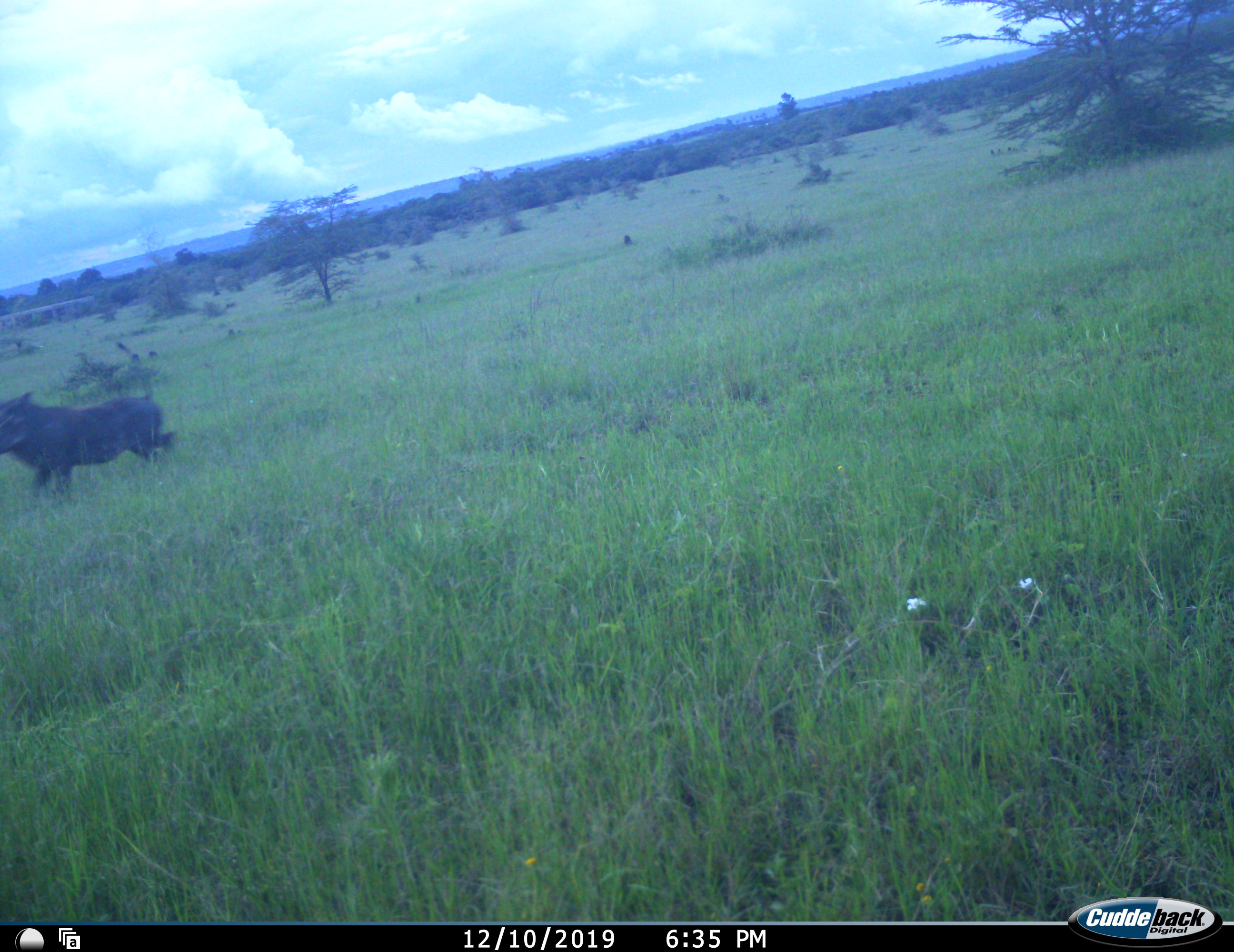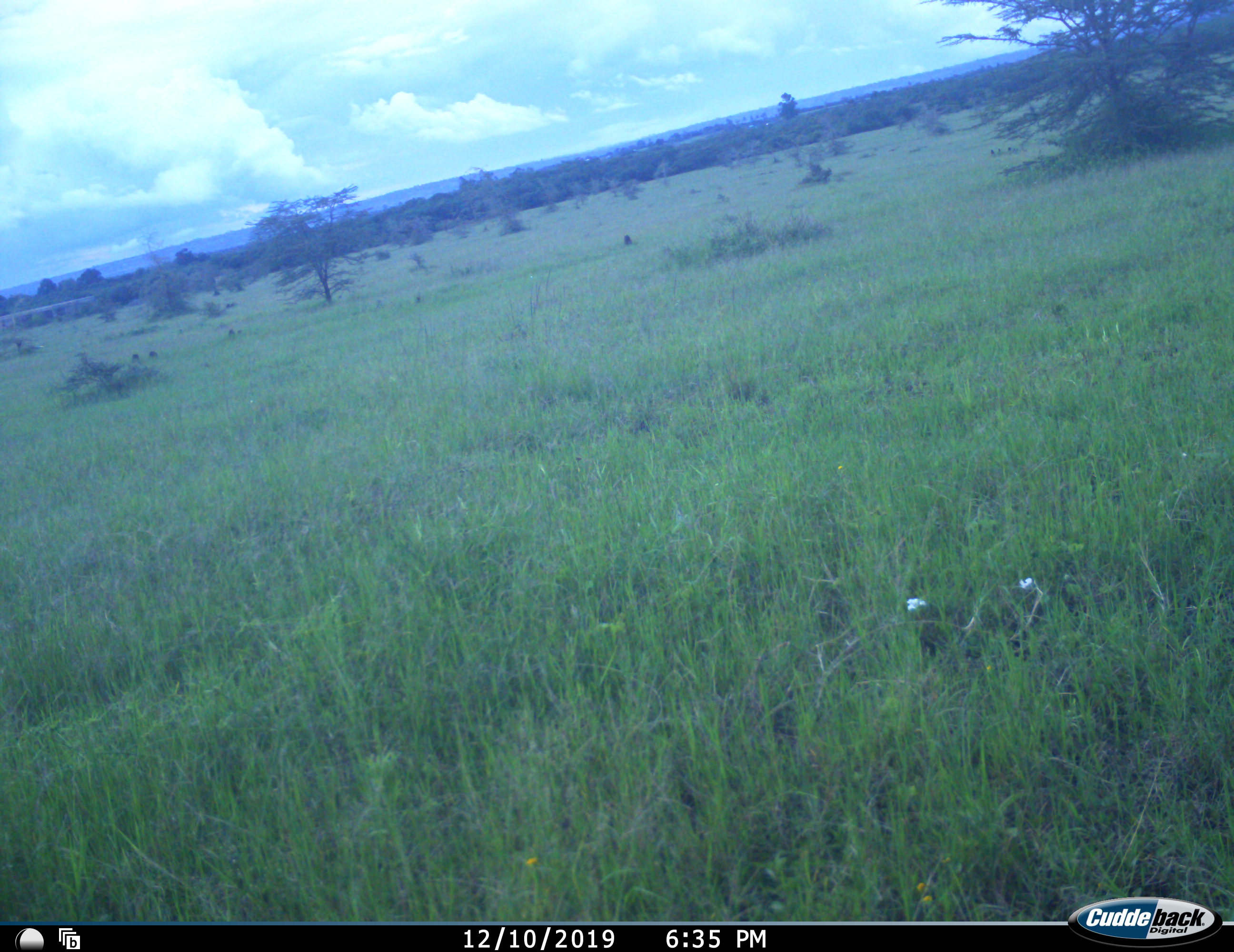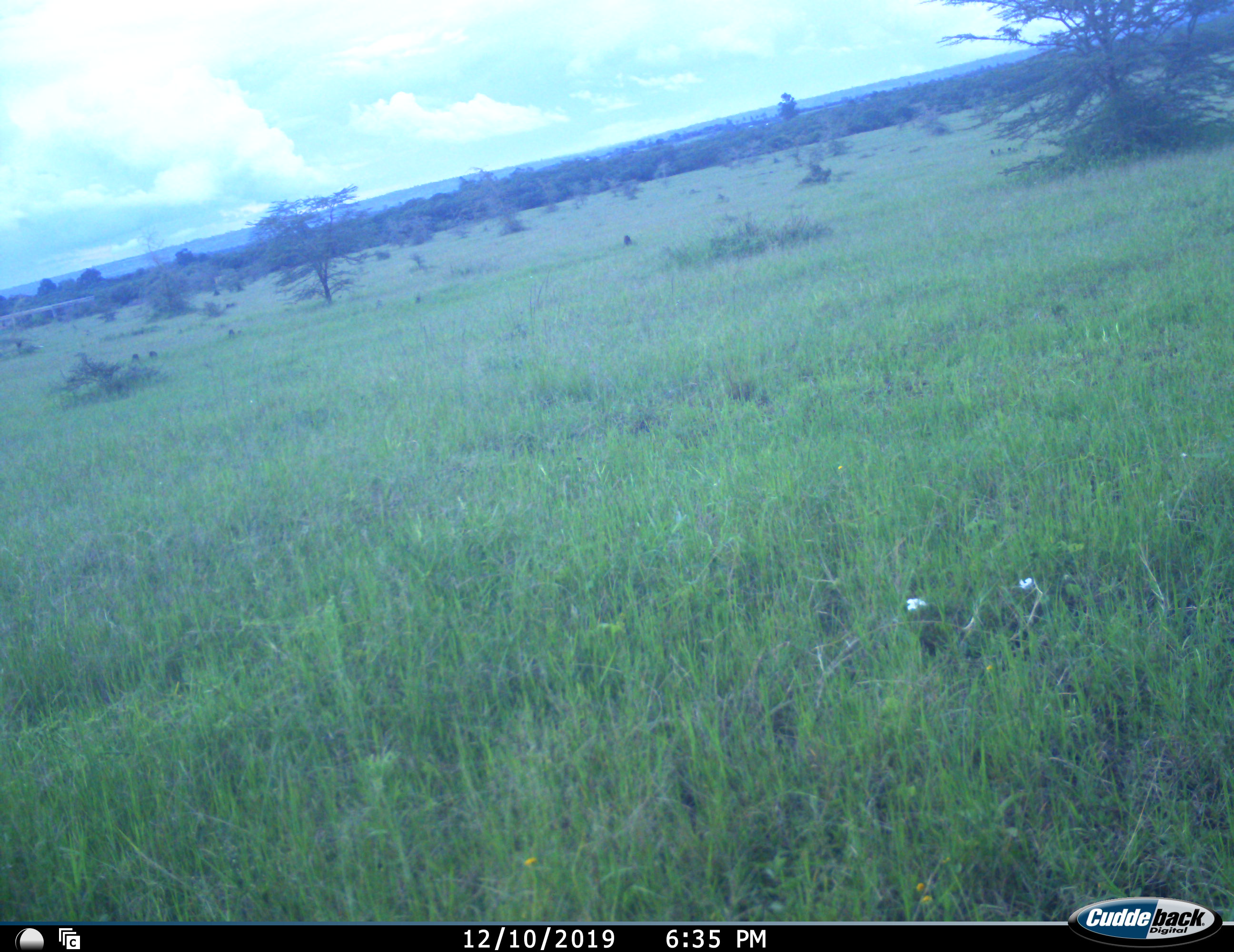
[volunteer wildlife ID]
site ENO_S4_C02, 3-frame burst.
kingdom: Animalia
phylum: Chordata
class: Mammalia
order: Artiodactyla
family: Suidae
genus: Phacochoerus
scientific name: Phacochoerus africanus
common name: warthog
Warthog (Phacochoerus africanus), count 1. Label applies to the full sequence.